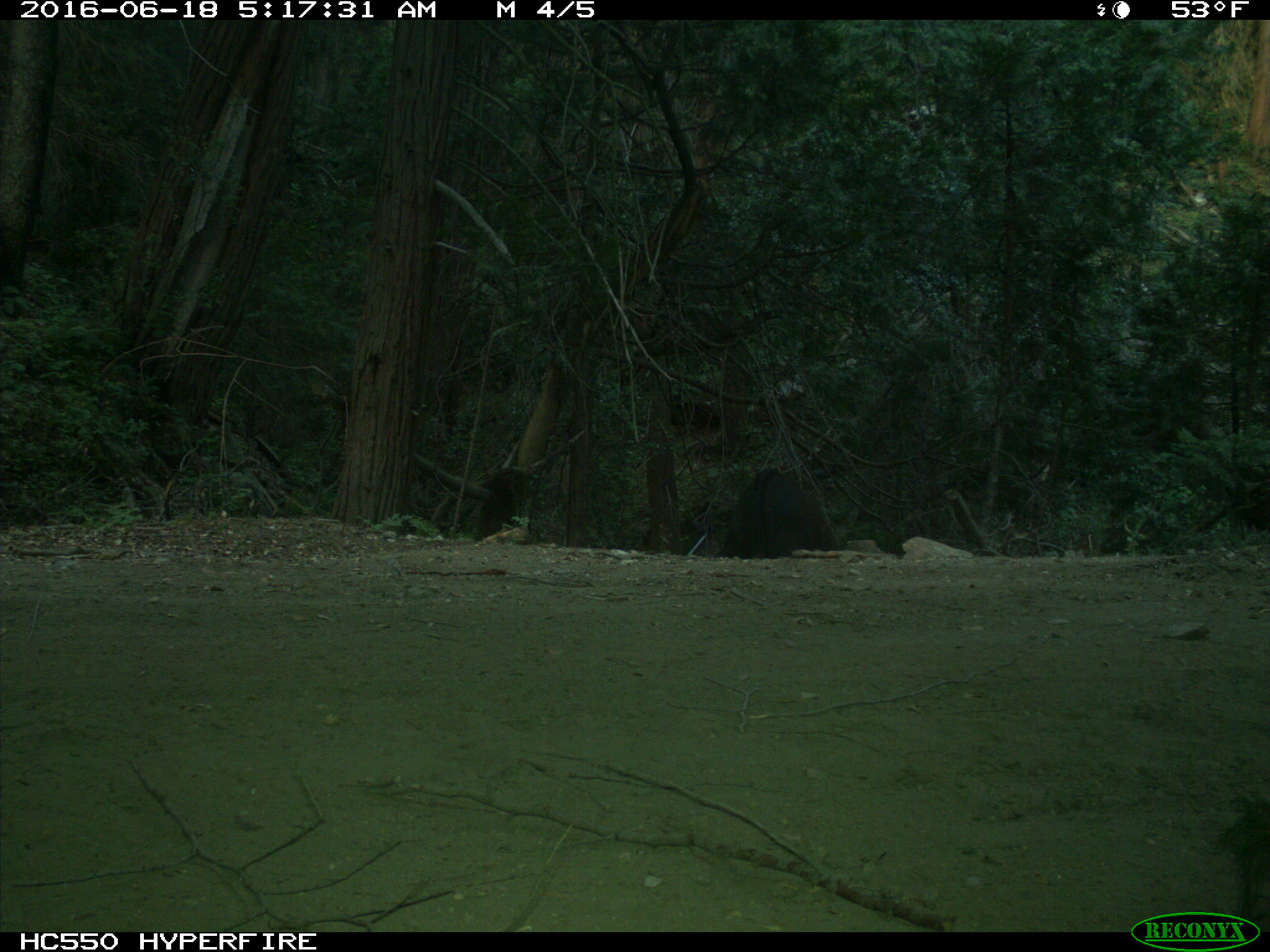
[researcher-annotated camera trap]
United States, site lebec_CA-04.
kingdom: Animalia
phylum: Chordata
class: Mammalia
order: Artiodactyla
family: Bovidae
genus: Bos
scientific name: Bos taurus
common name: domestic cow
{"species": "Bos taurus (domestic cow)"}